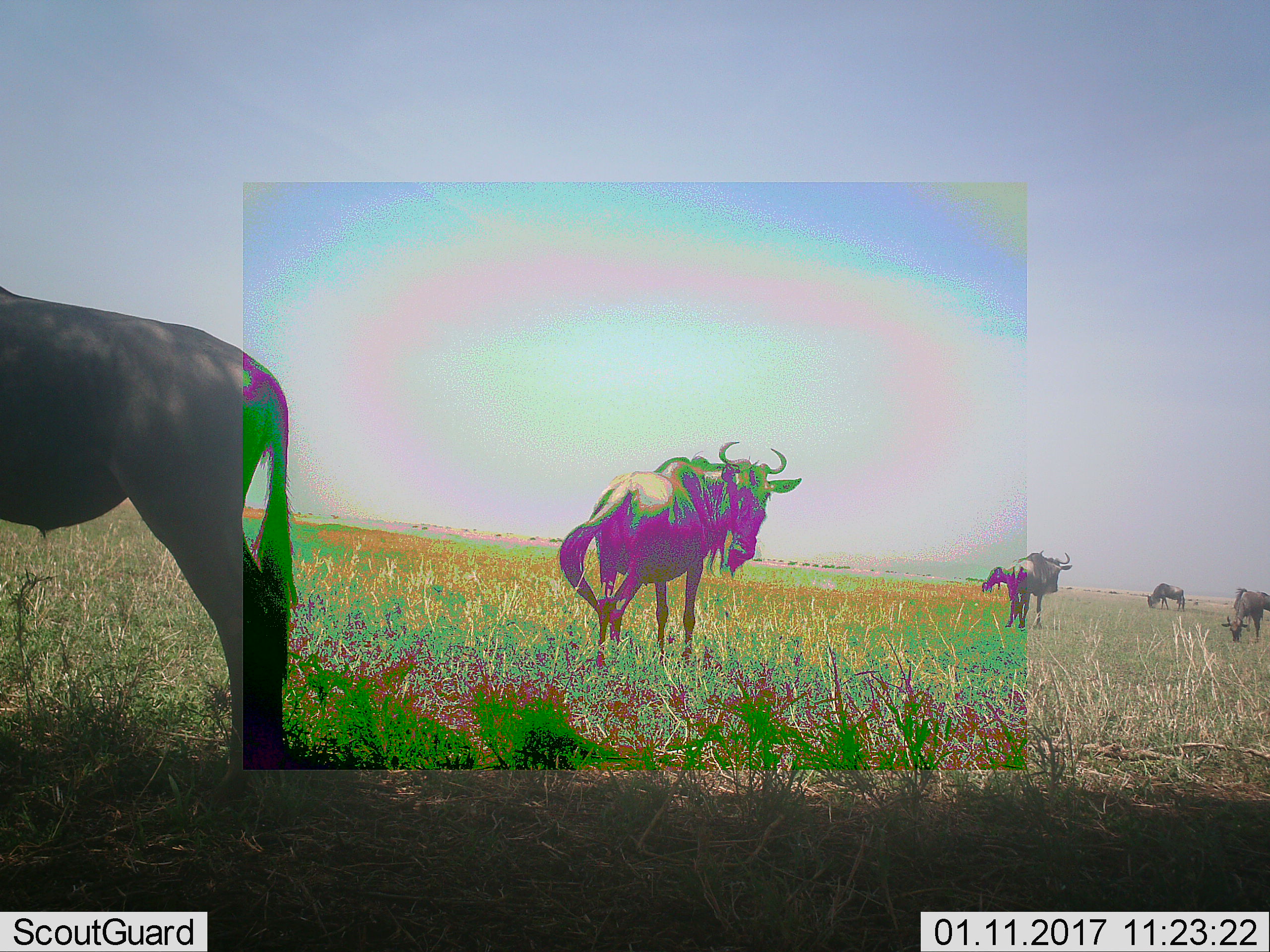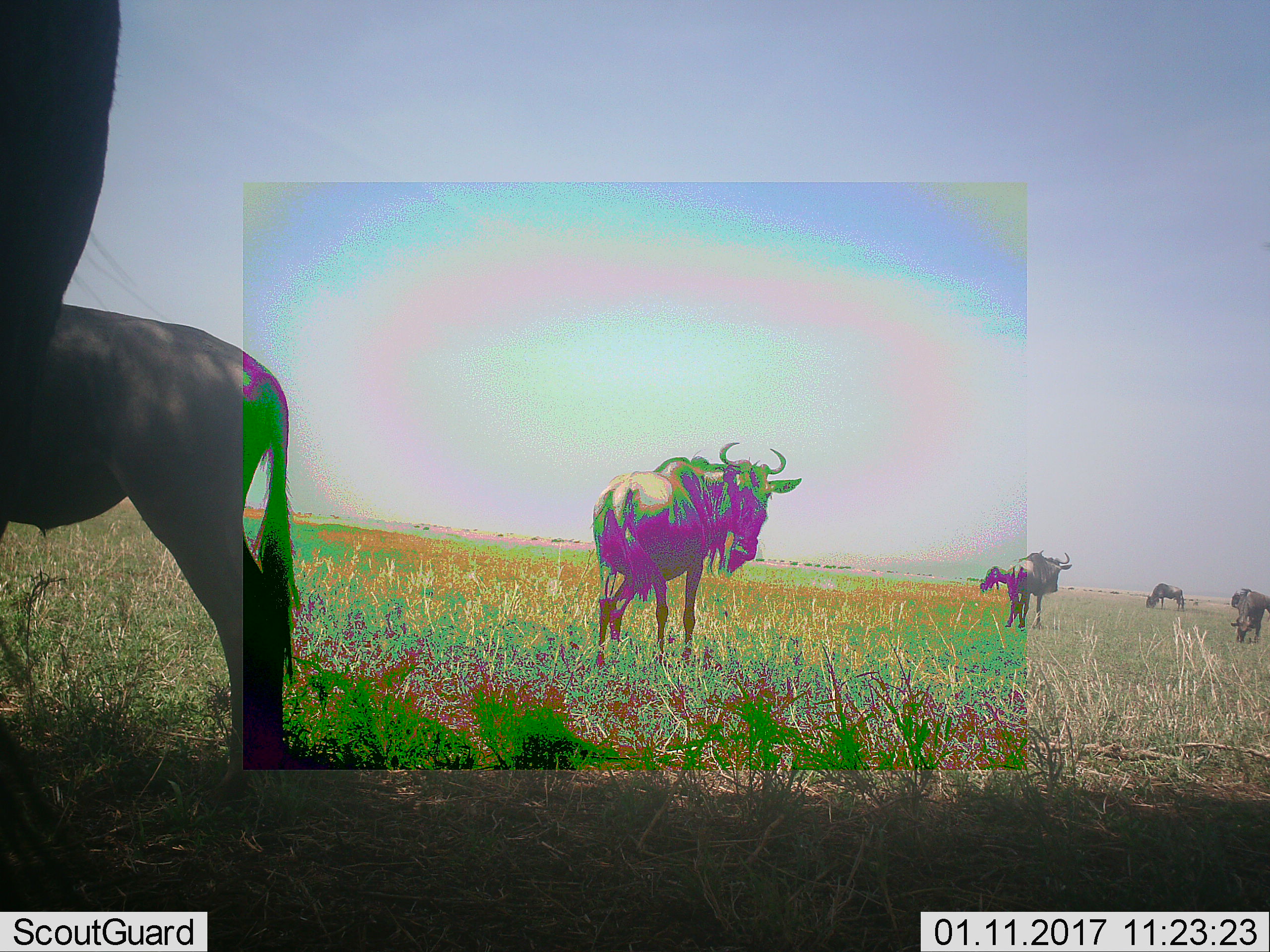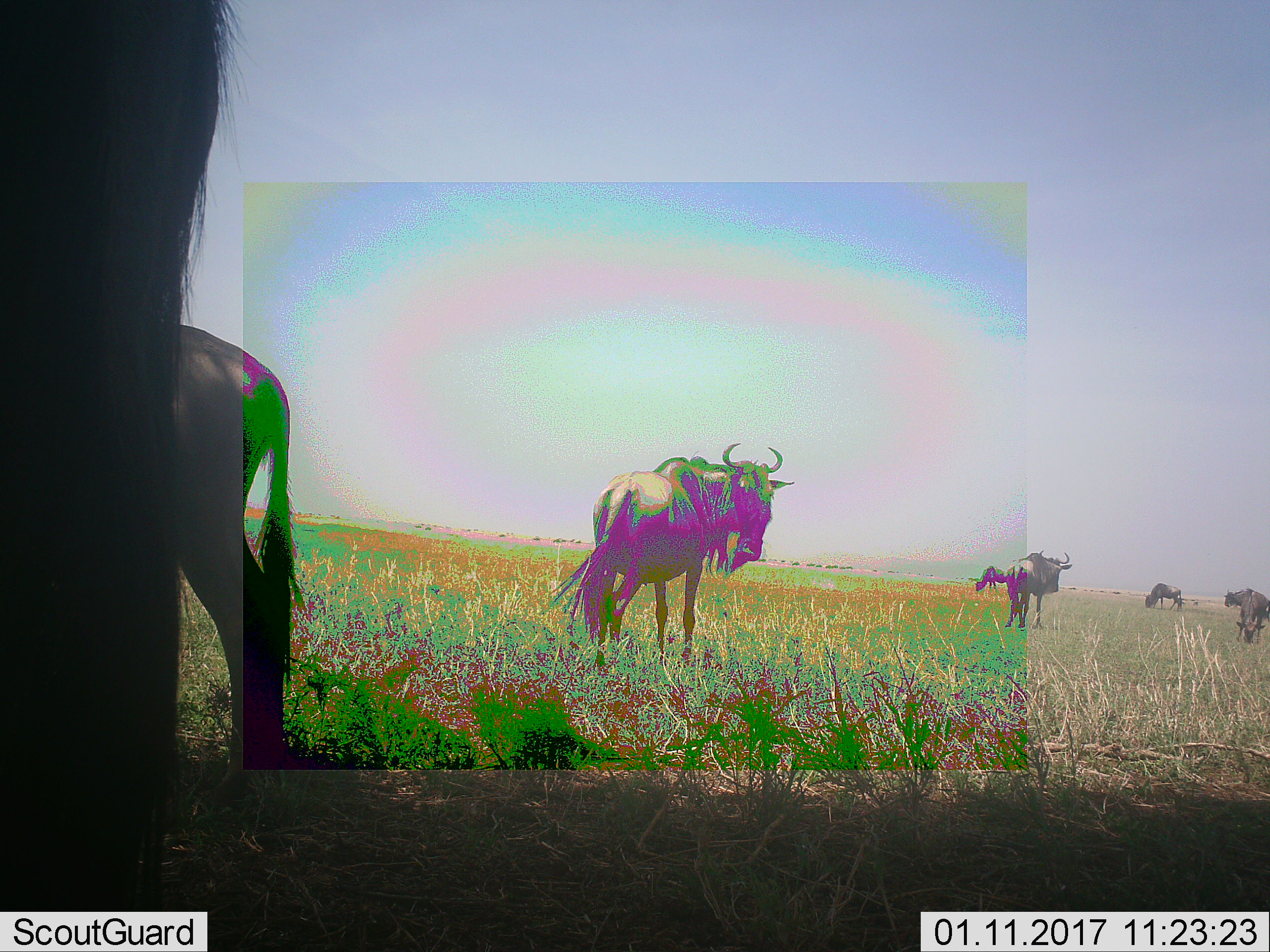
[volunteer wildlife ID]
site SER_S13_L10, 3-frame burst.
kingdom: Animalia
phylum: Chordata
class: Mammalia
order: Artiodactyla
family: Bovidae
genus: Connochaetes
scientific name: Connochaetes taurinus taurinus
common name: blue wildebeest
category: wildebeestblue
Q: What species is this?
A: Wildebeestblue (blue wildebeest) (Connochaetes taurinus taurinus).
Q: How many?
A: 6.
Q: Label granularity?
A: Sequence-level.